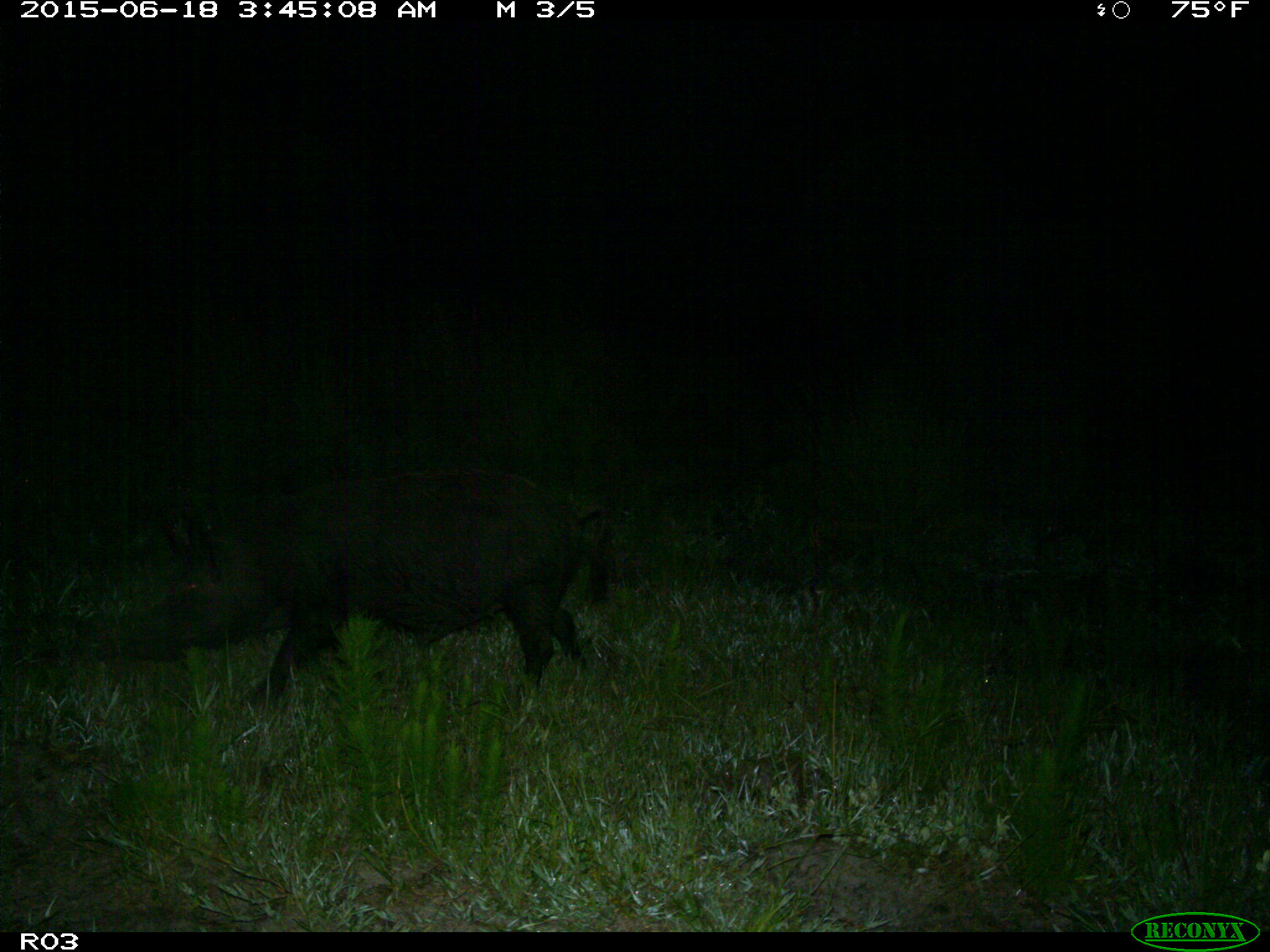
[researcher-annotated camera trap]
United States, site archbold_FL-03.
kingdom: Animalia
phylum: Chordata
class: Mammalia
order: Artiodactyla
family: Suidae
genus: Sus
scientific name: Sus scrofa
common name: wild boar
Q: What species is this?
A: Sus scrofa (wild boar).